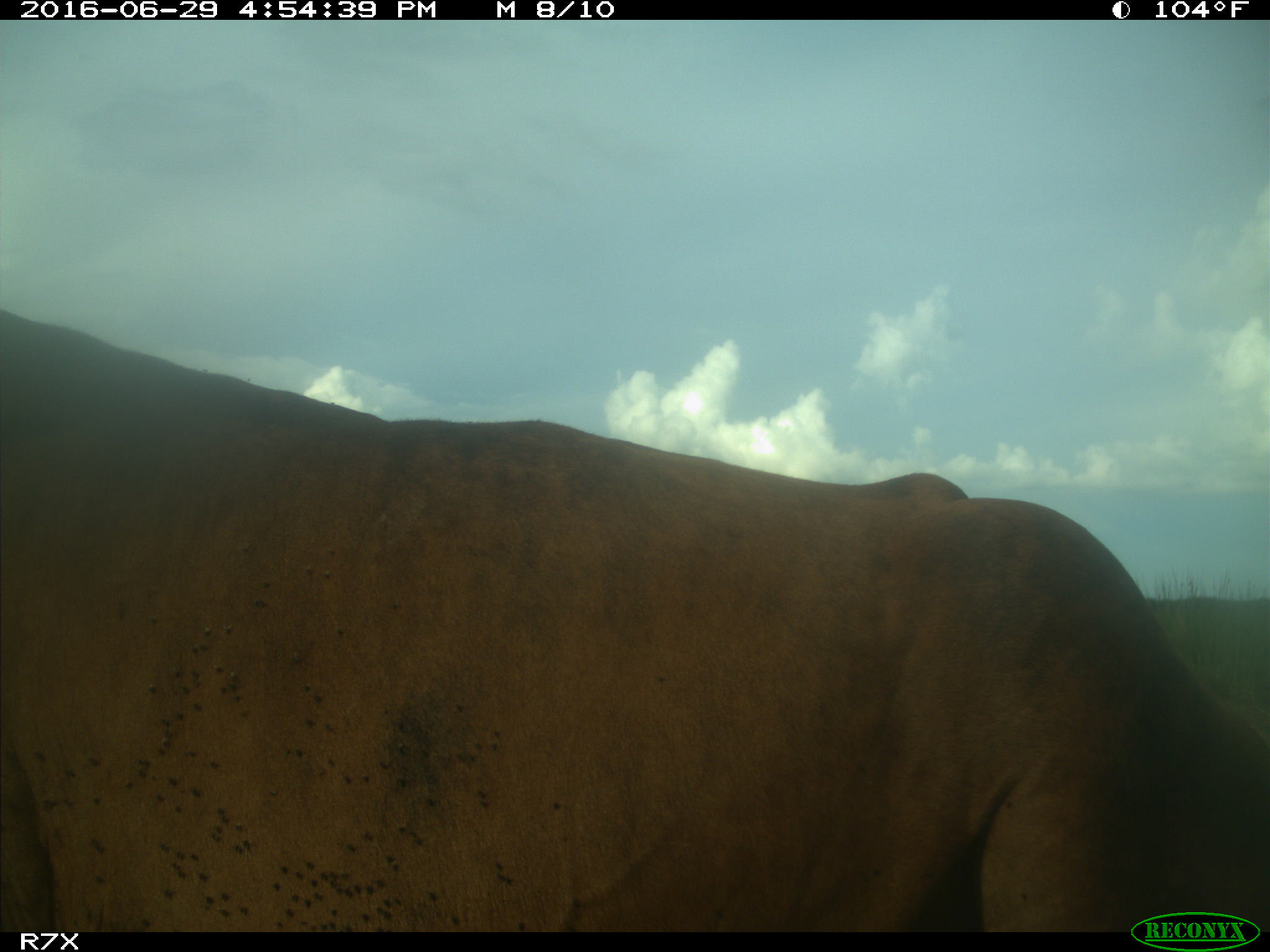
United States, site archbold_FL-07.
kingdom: Animalia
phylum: Chordata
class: Mammalia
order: Artiodactyla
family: Bovidae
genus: Bos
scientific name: Bos taurus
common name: domestic cow